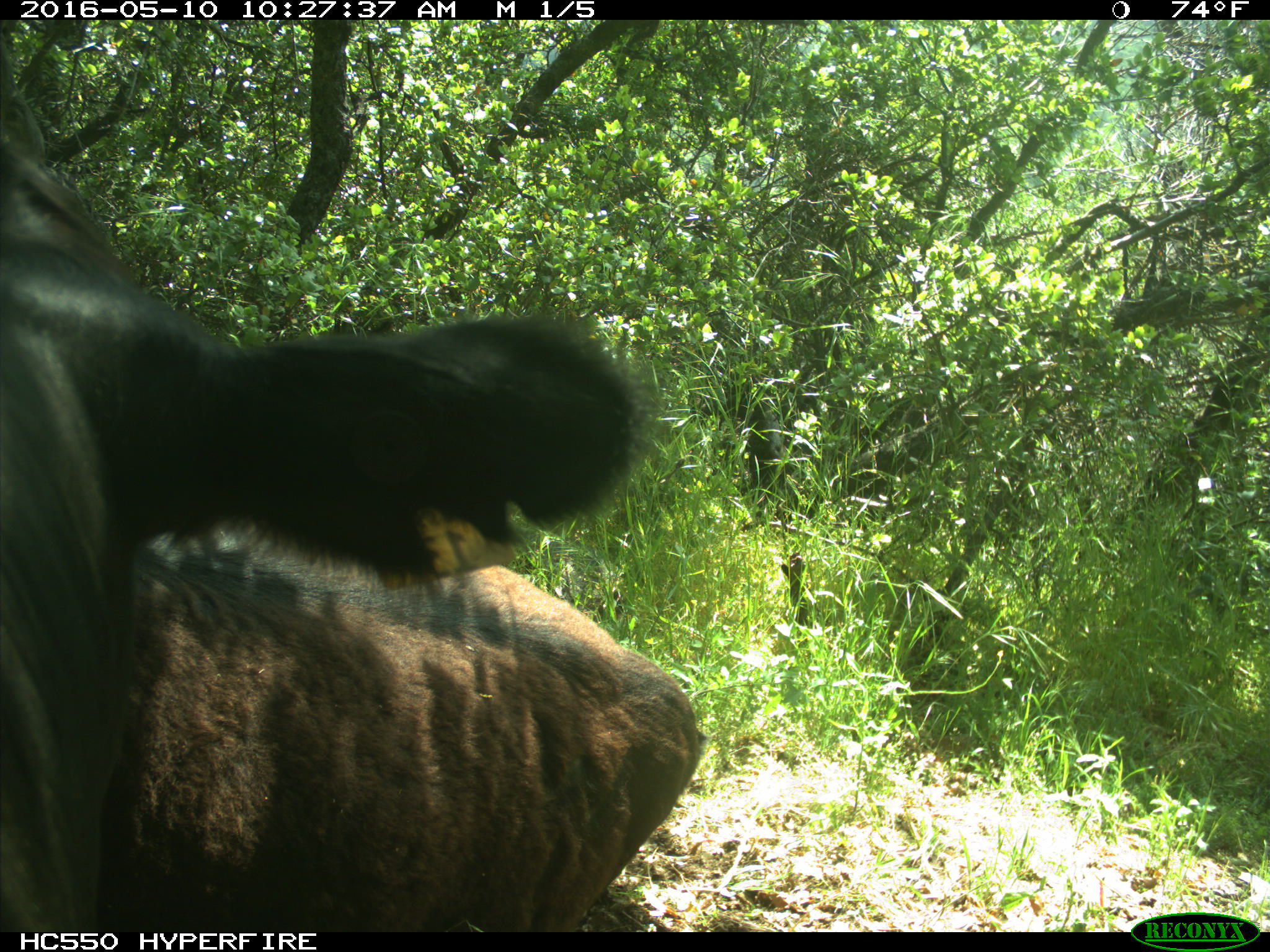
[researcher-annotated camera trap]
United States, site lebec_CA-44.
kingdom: Animalia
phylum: Chordata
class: Mammalia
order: Artiodactyla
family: Bovidae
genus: Bos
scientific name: Bos taurus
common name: domestic cow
Bos taurus (domestic cow).